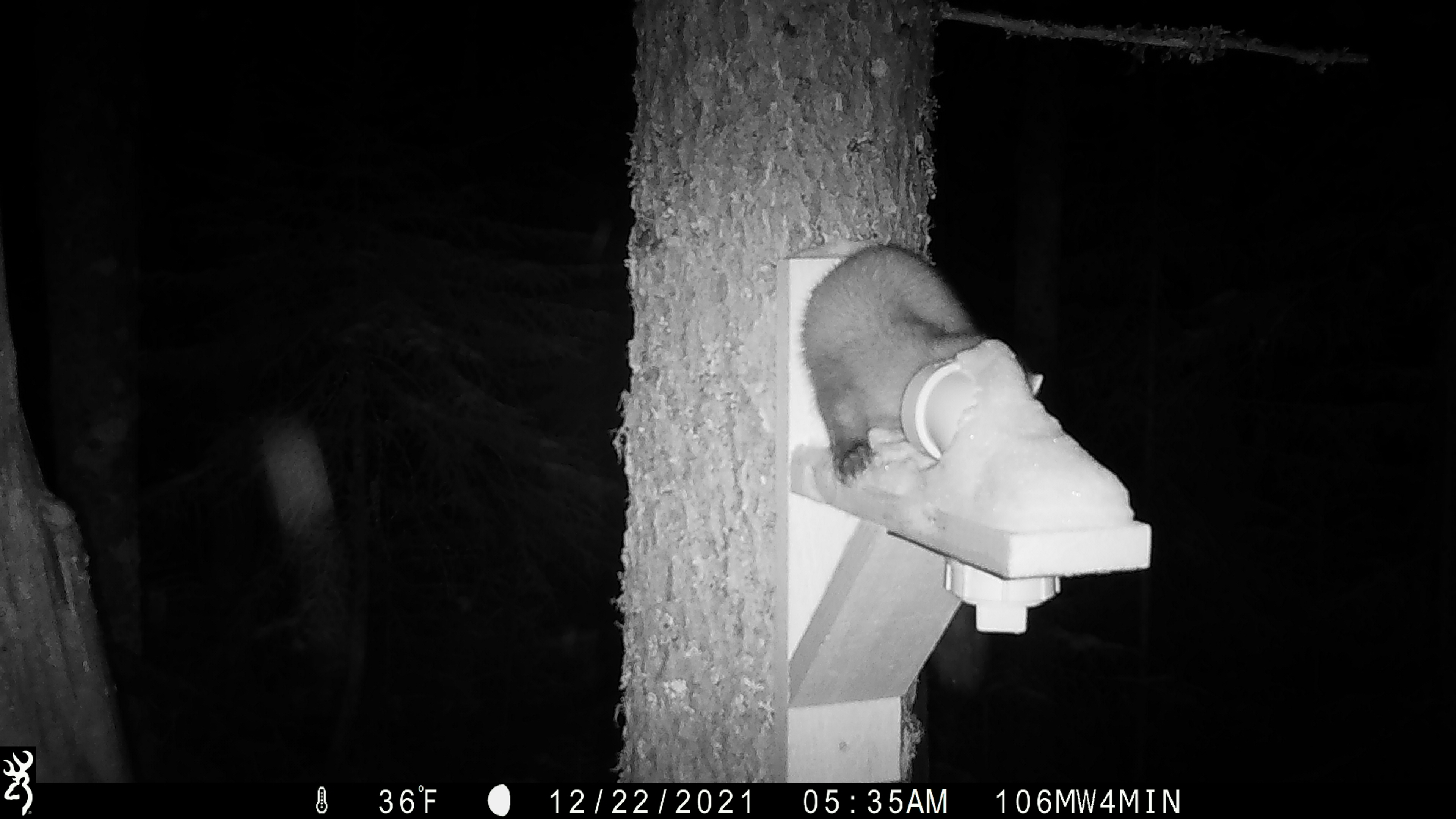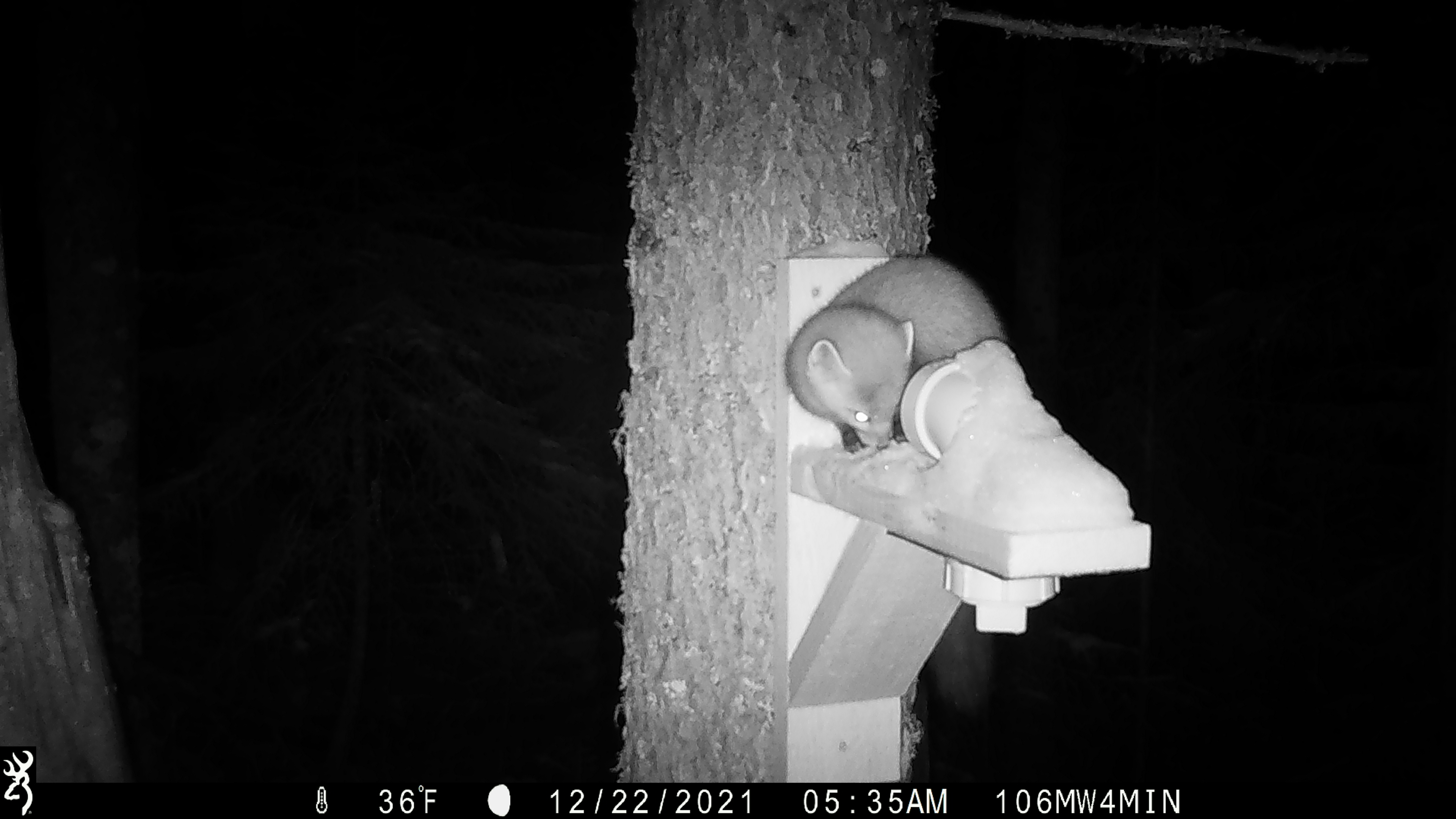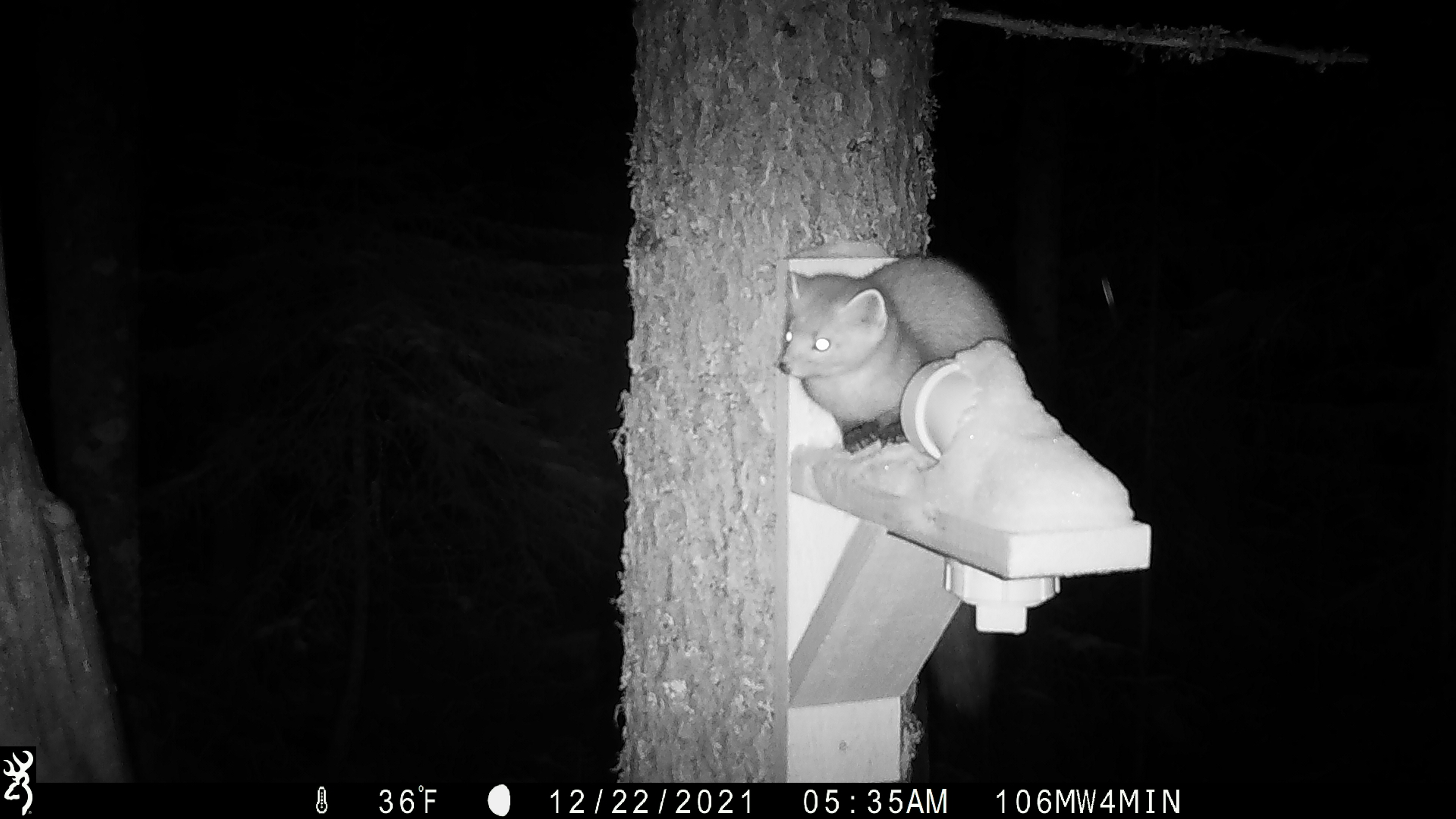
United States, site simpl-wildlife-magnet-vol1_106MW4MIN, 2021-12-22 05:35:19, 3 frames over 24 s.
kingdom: Animalia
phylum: Chordata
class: Mammalia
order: Carnivora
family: Mustelidae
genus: Martes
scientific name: Martes americana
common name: american marten